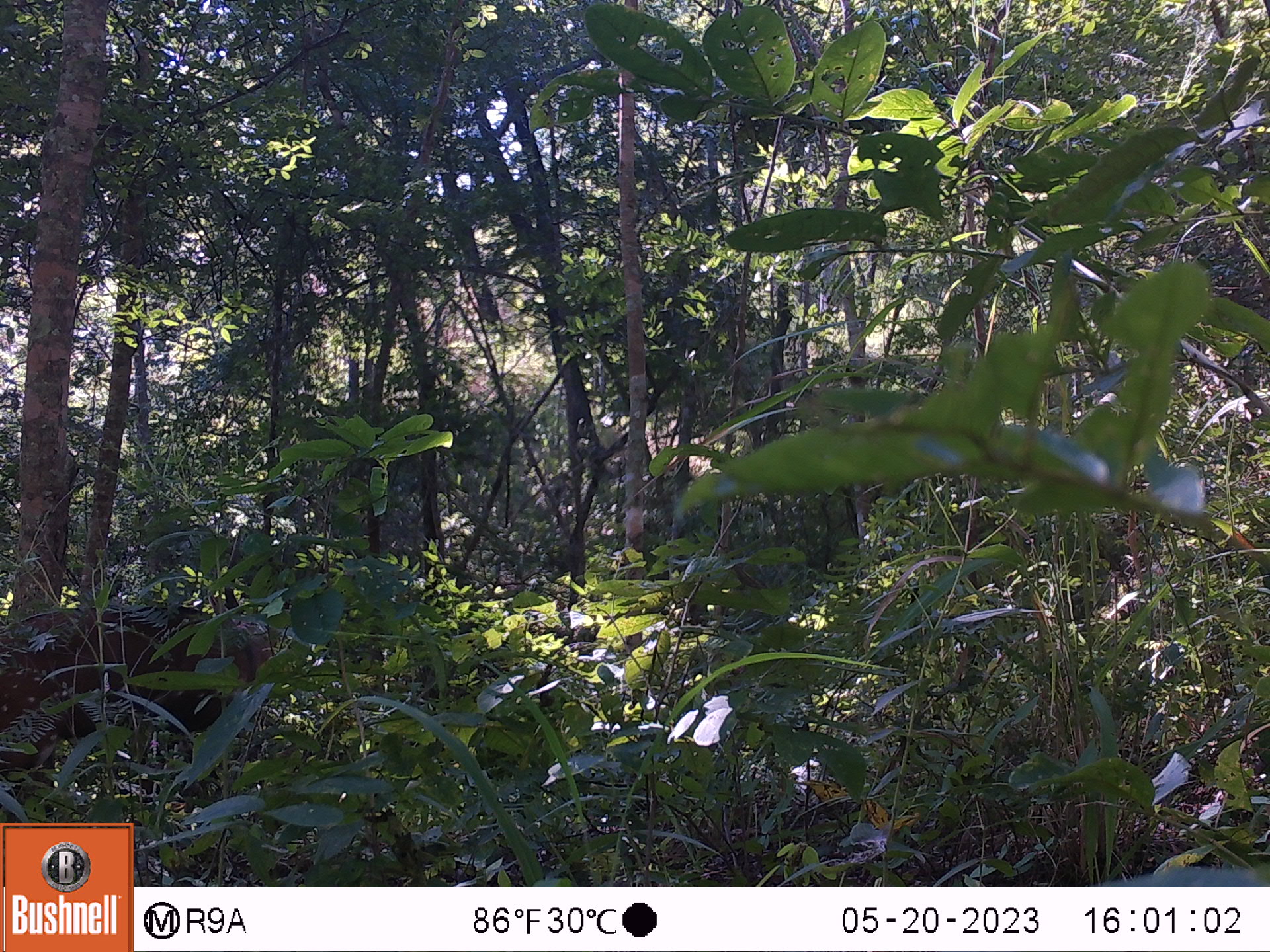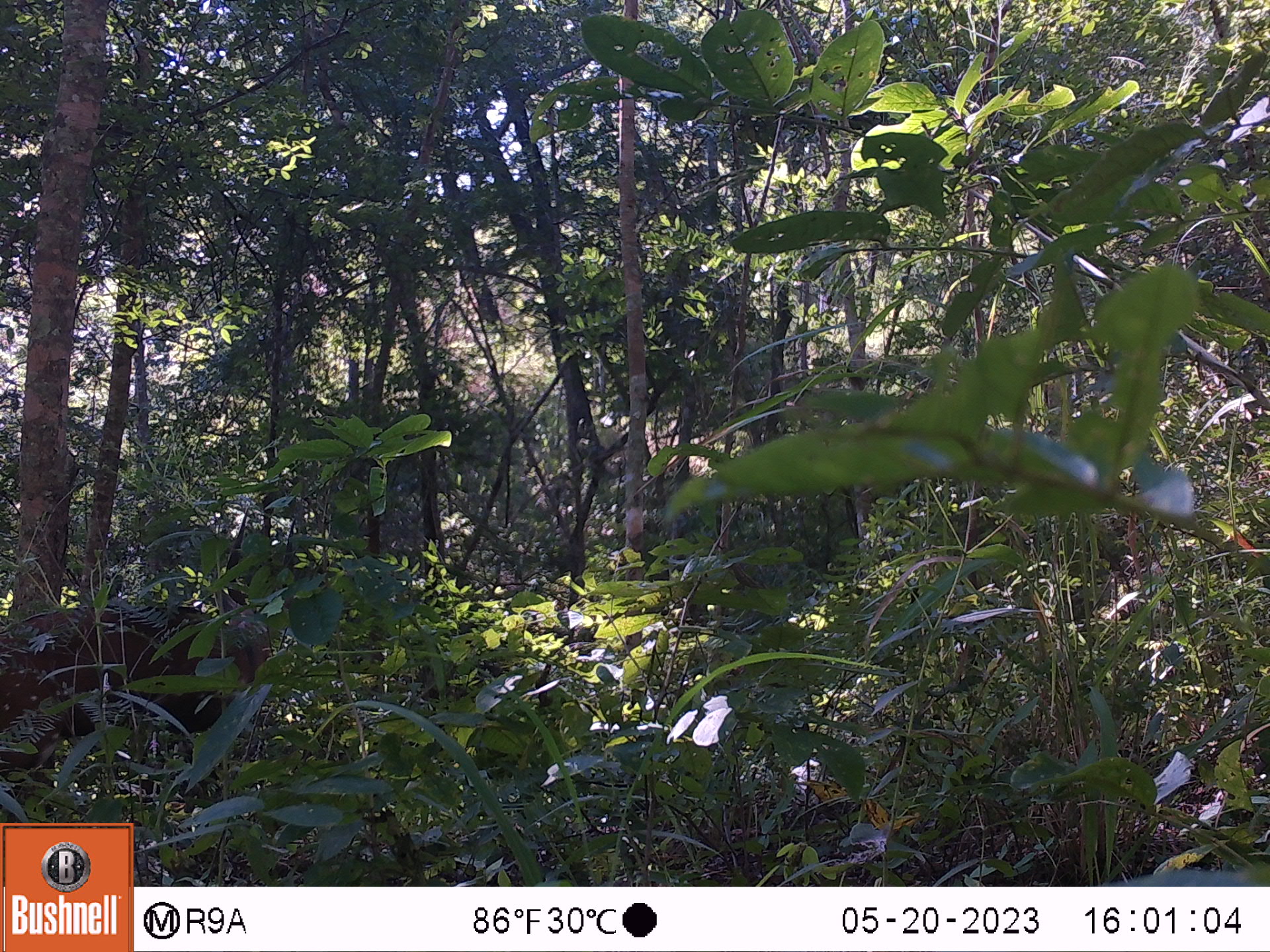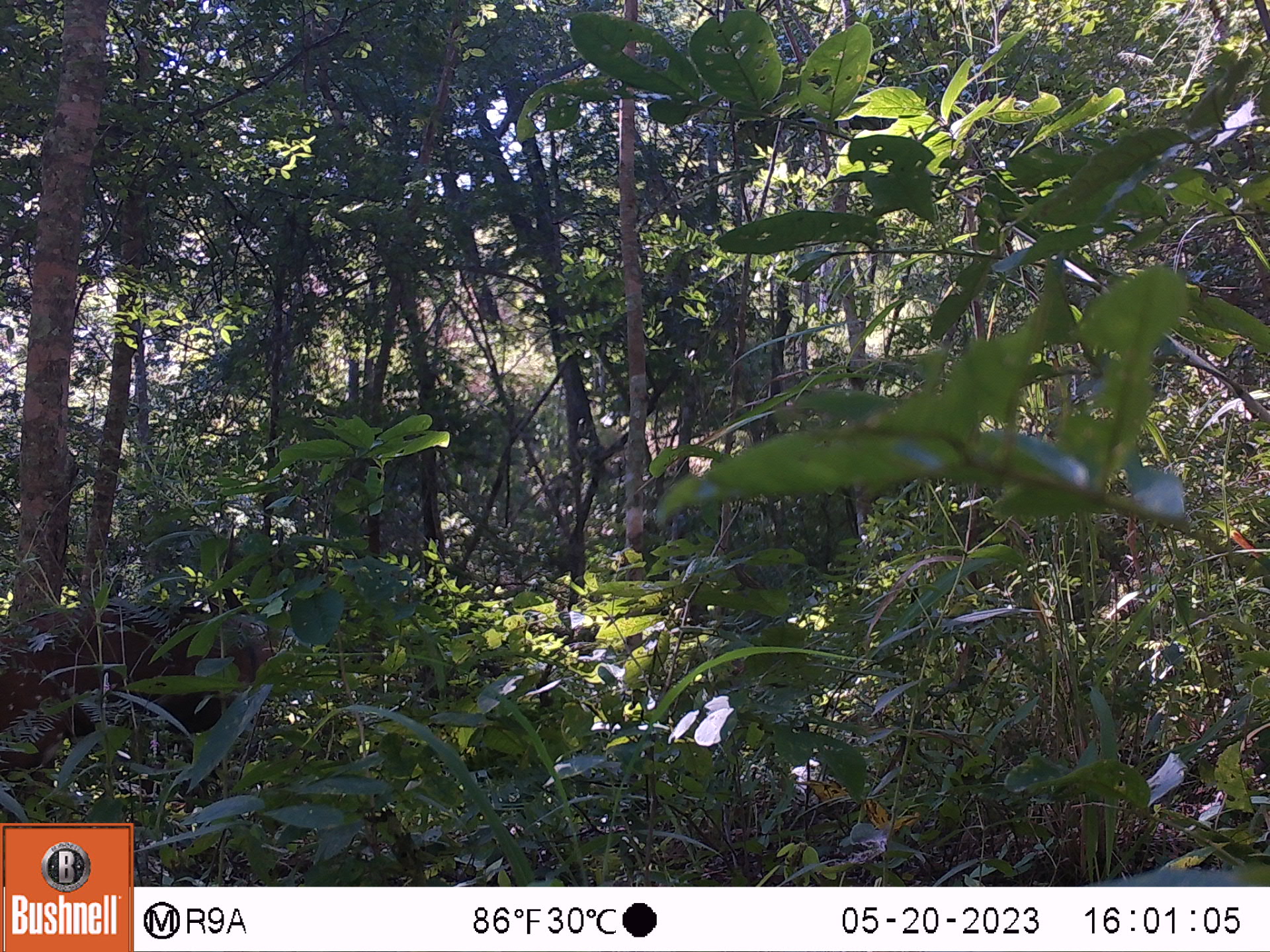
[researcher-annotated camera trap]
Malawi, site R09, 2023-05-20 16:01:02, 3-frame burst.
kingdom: Animalia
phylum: Chordata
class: Mammalia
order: Artiodactyla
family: Bovidae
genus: Tragelaphus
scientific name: Tragelaphus sylvaticus sylvaticus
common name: cape bushbuck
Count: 1.